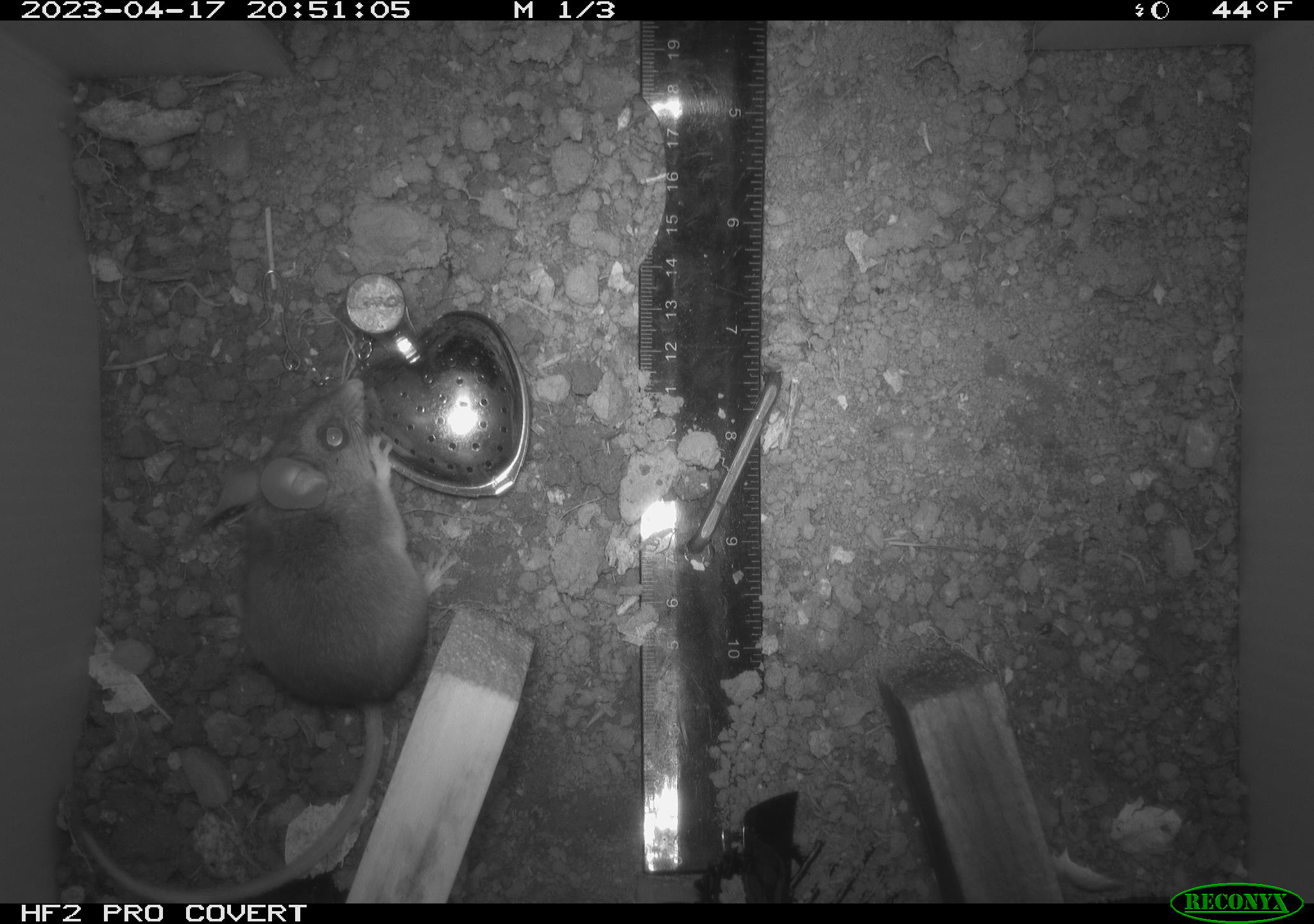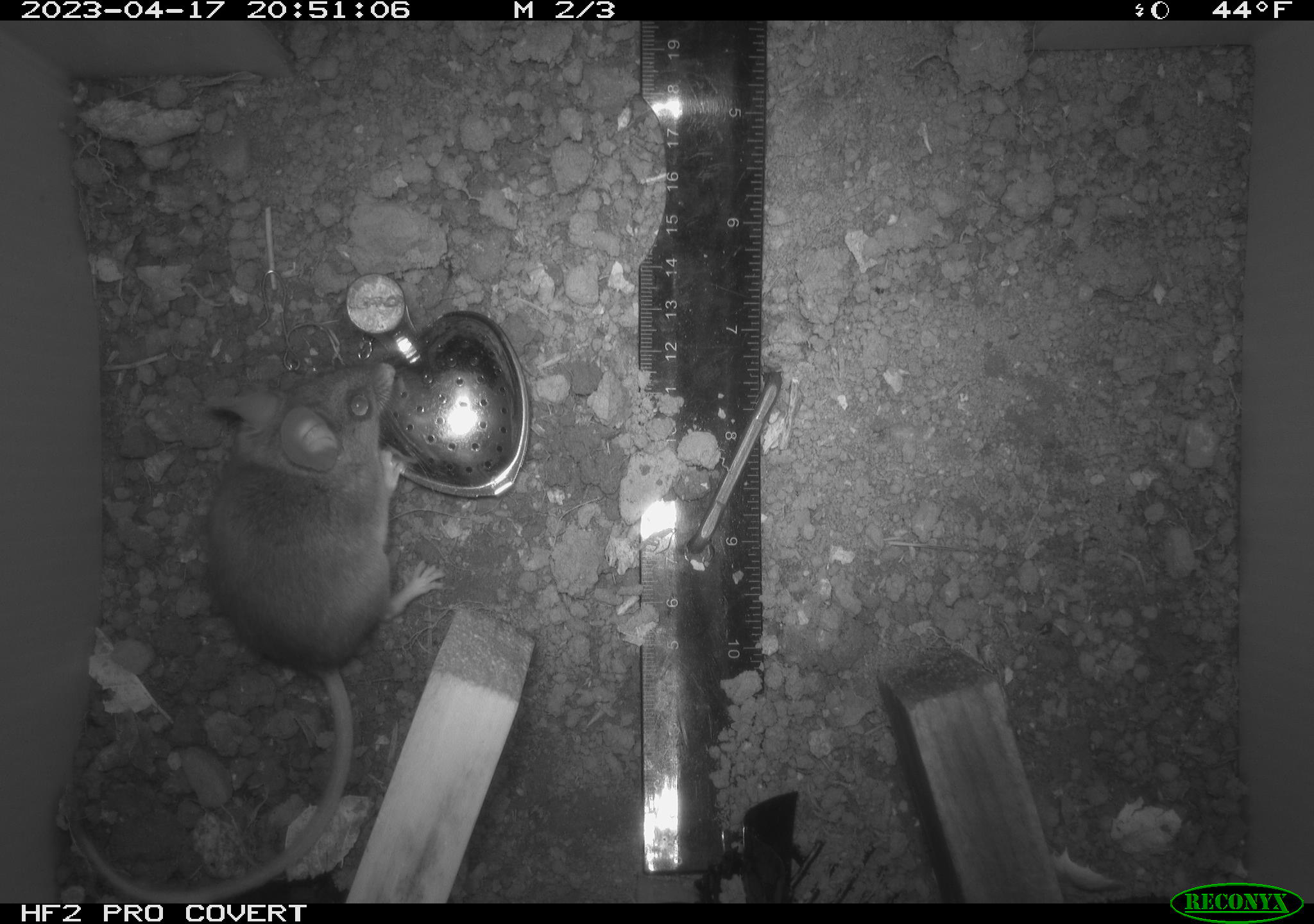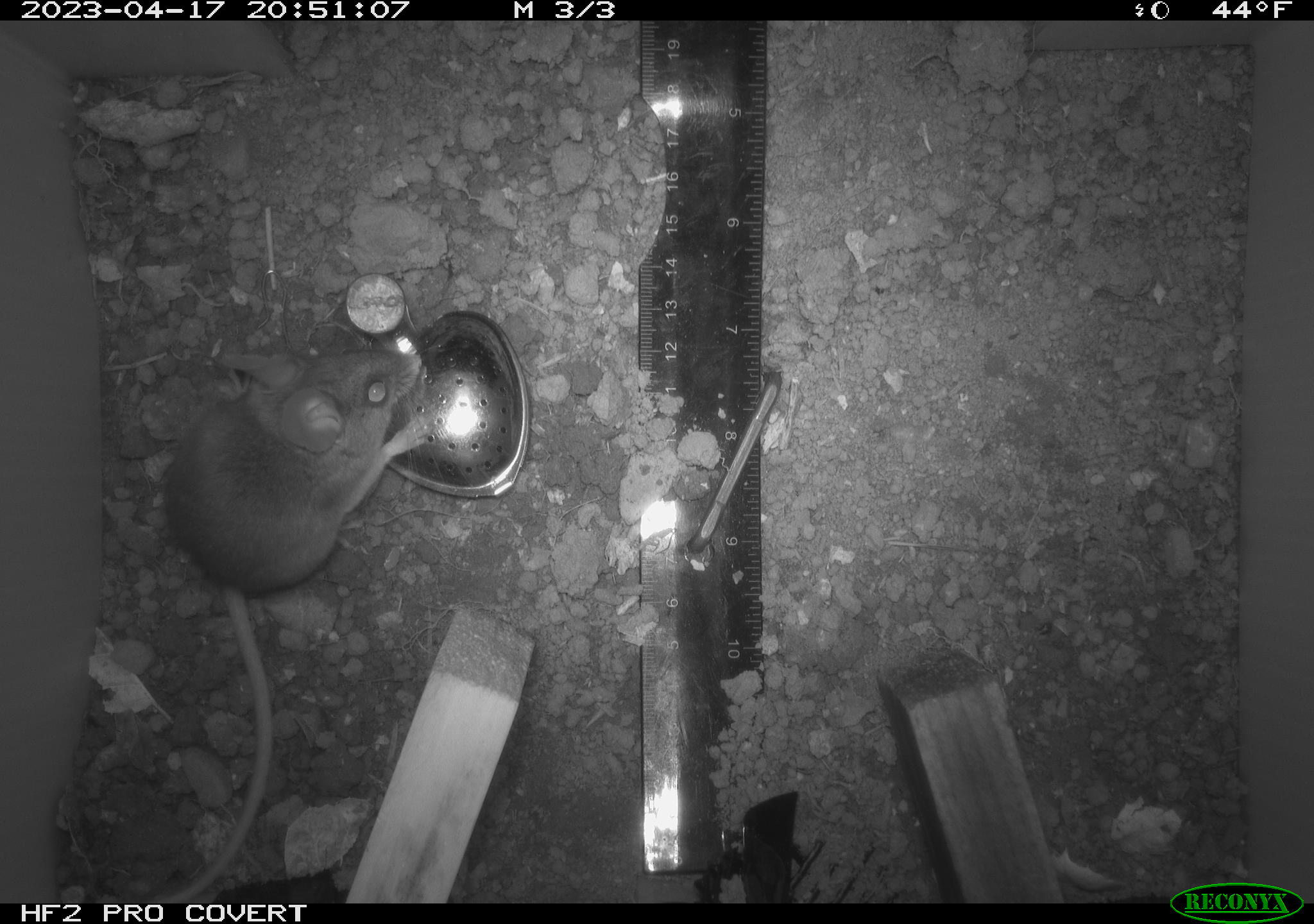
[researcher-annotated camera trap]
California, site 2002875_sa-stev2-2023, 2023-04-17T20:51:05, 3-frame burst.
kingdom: Animalia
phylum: Chordata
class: Mammalia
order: Rodentia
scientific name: Rodentia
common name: mouse species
Mouse species (Rodentia).